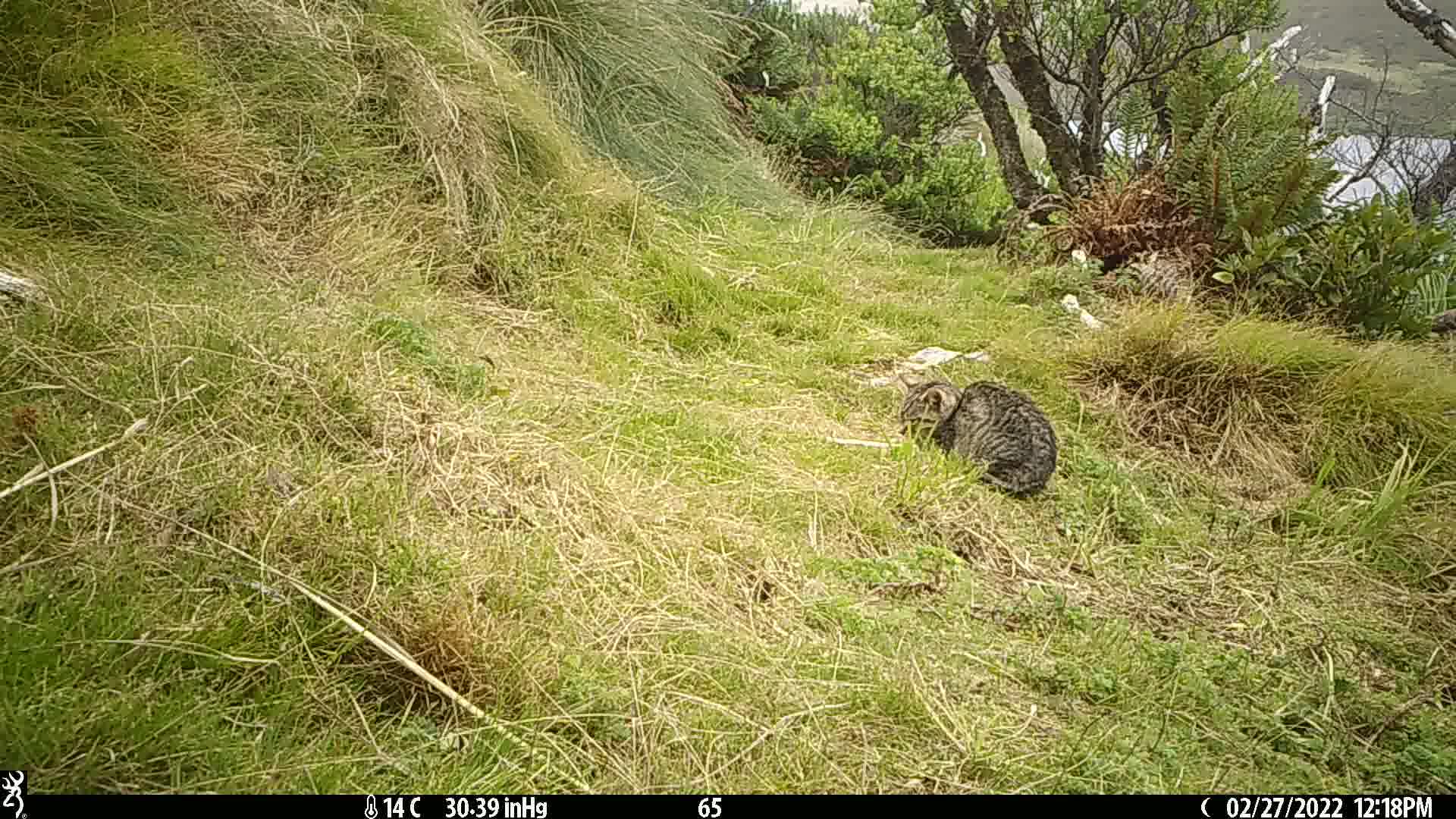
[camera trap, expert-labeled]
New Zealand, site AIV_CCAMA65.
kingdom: Animalia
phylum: Chordata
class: Mammalia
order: Carnivora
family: Felidae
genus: Felis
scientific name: Felis catus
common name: domestic cat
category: cat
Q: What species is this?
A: Cat (domestic cat) (Felis catus).